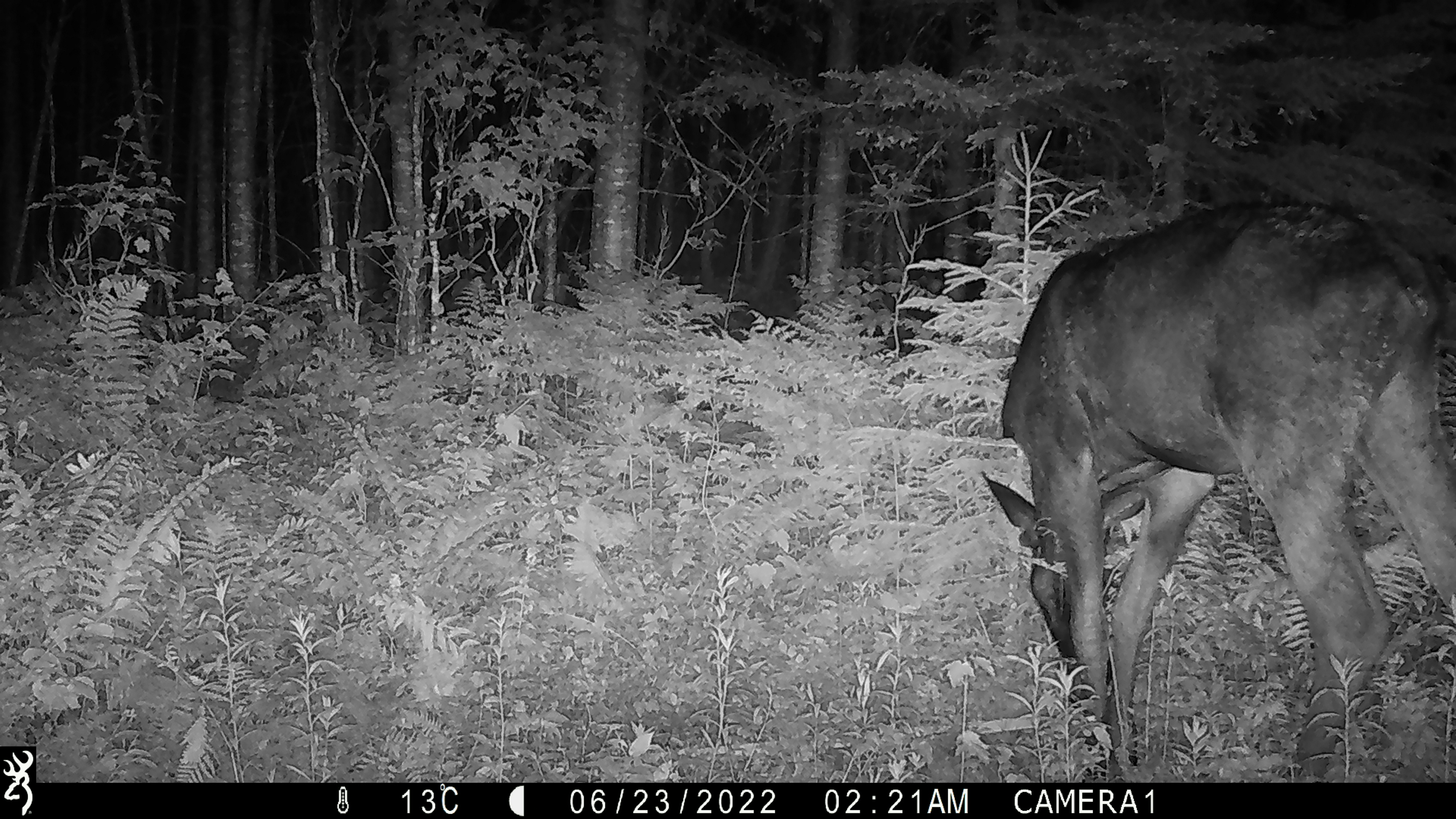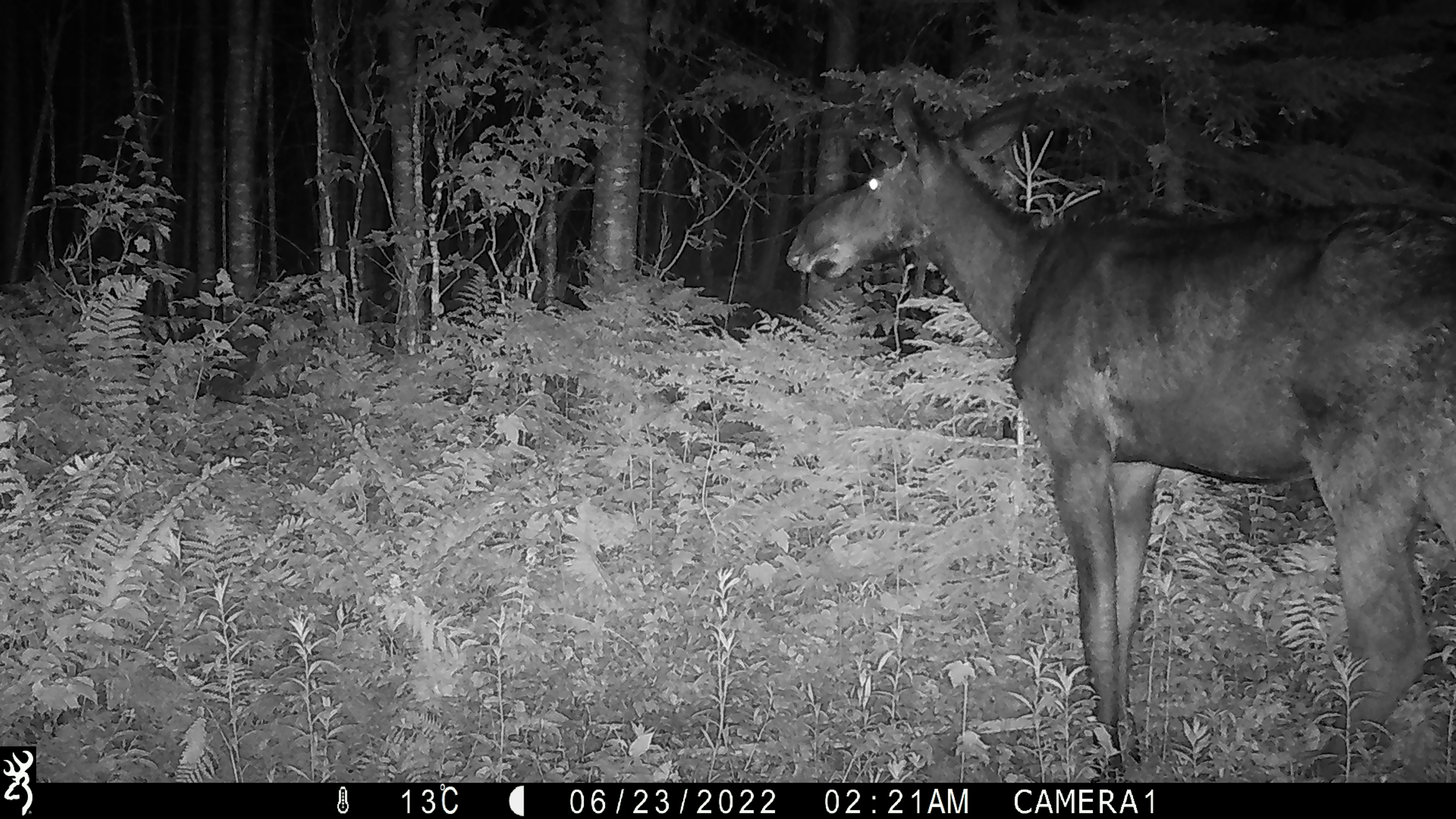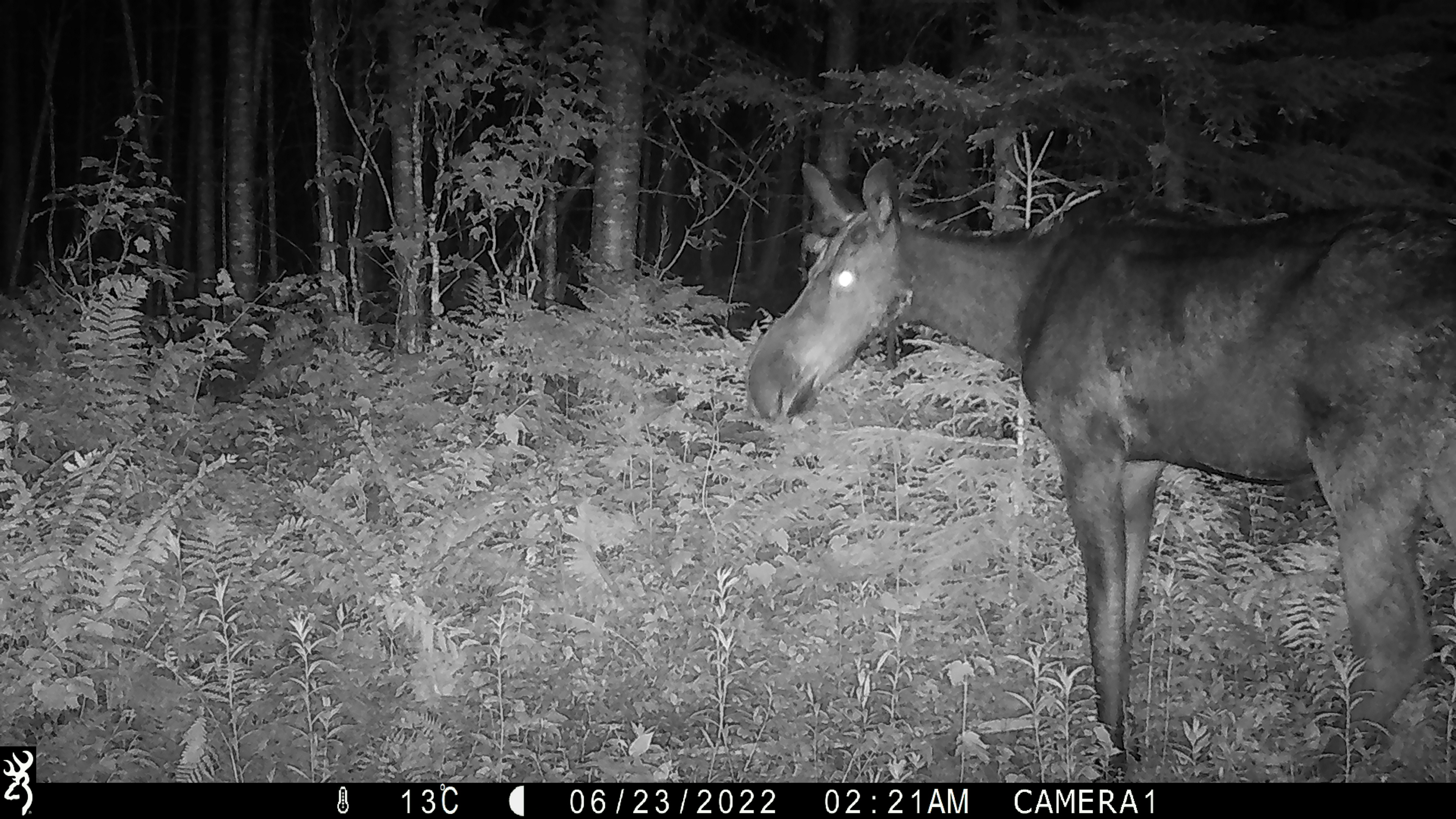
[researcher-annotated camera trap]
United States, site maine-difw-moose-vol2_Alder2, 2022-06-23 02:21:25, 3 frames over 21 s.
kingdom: Animalia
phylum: Chordata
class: Mammalia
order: Artiodactyla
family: Cervidae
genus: Alces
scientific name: Alces alces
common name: moose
Moose (Alces alces).